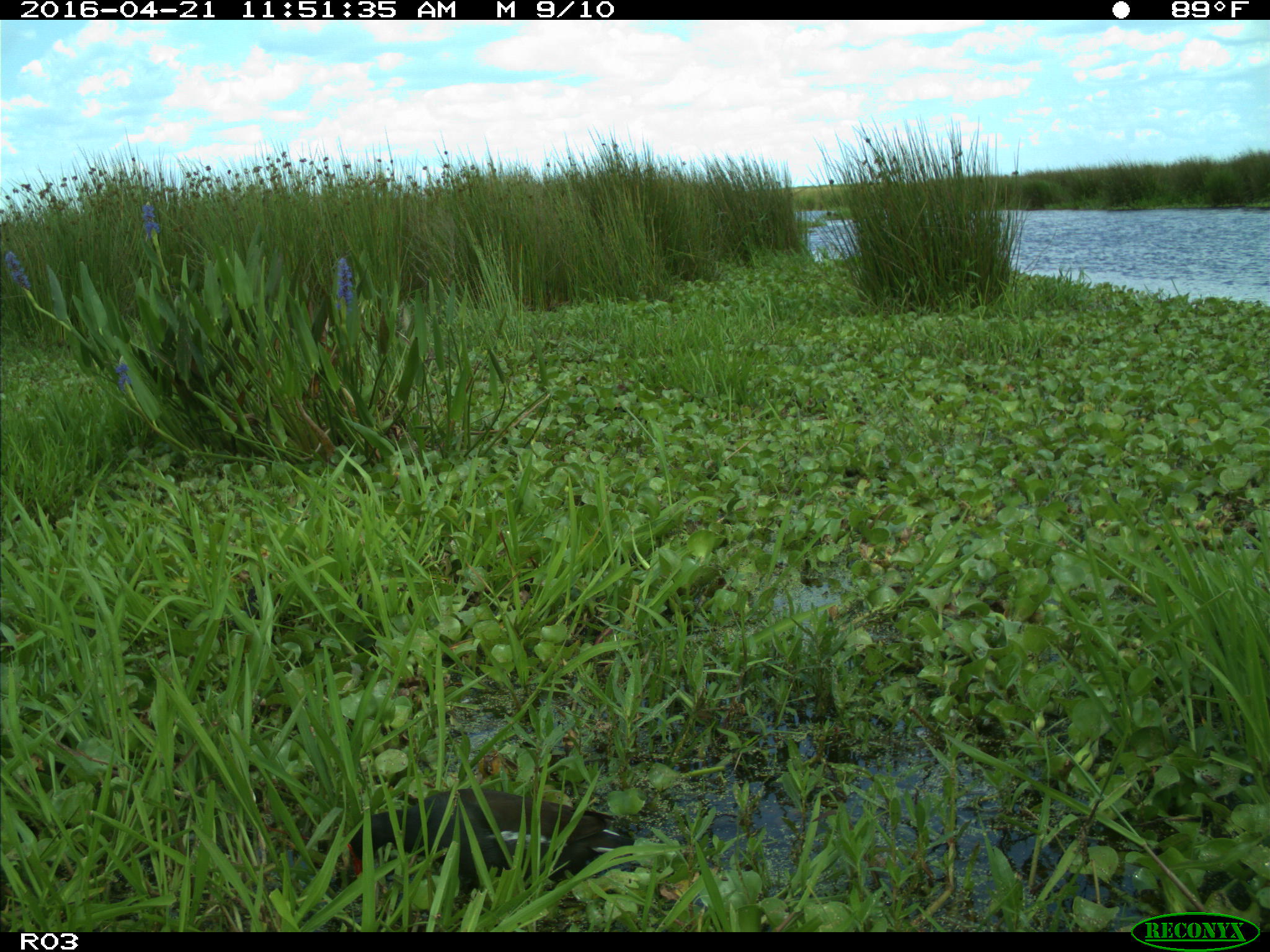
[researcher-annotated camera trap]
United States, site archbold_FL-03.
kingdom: Animalia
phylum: Chordata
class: Aves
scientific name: Aves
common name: birds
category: unidentified bird